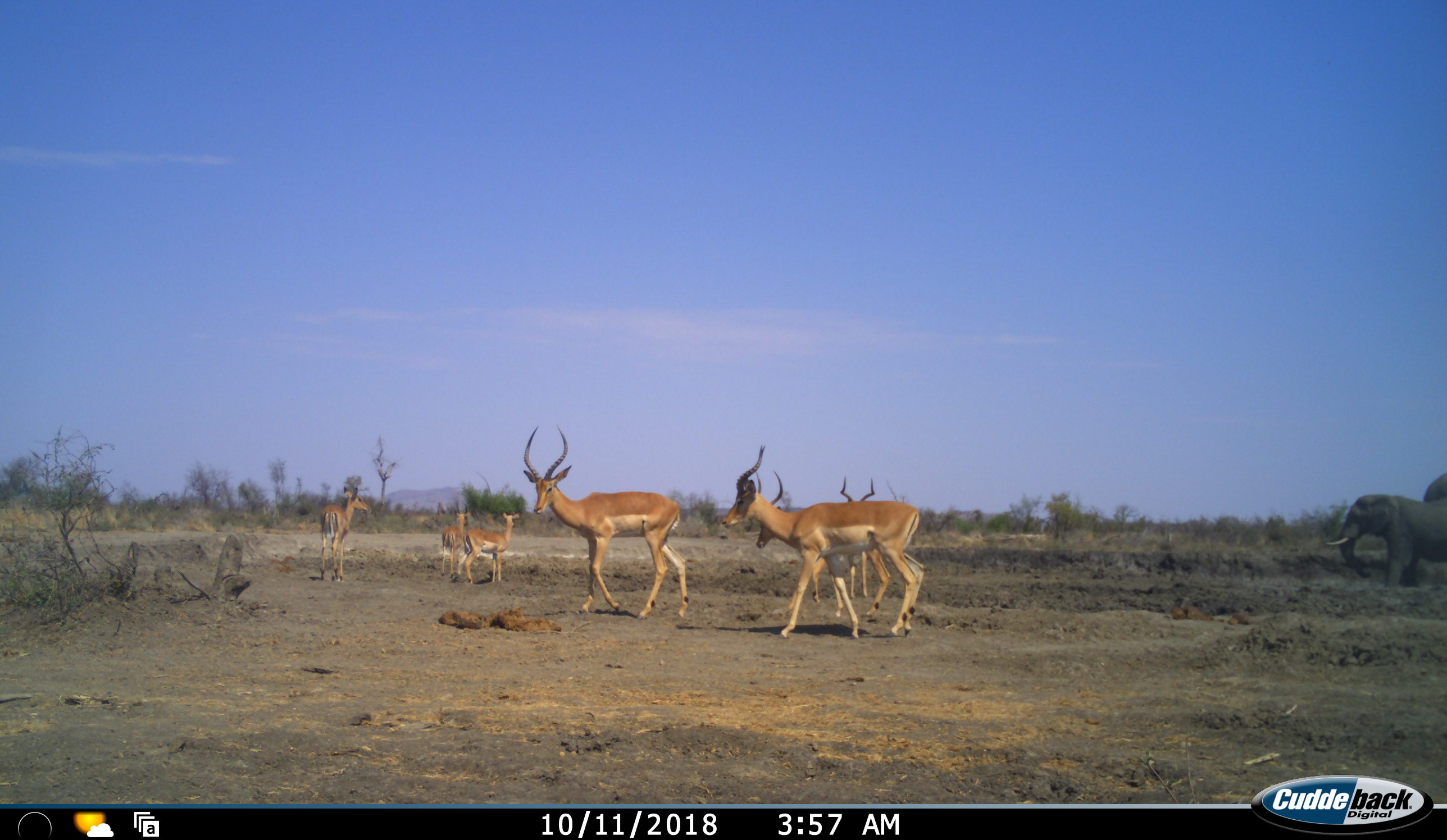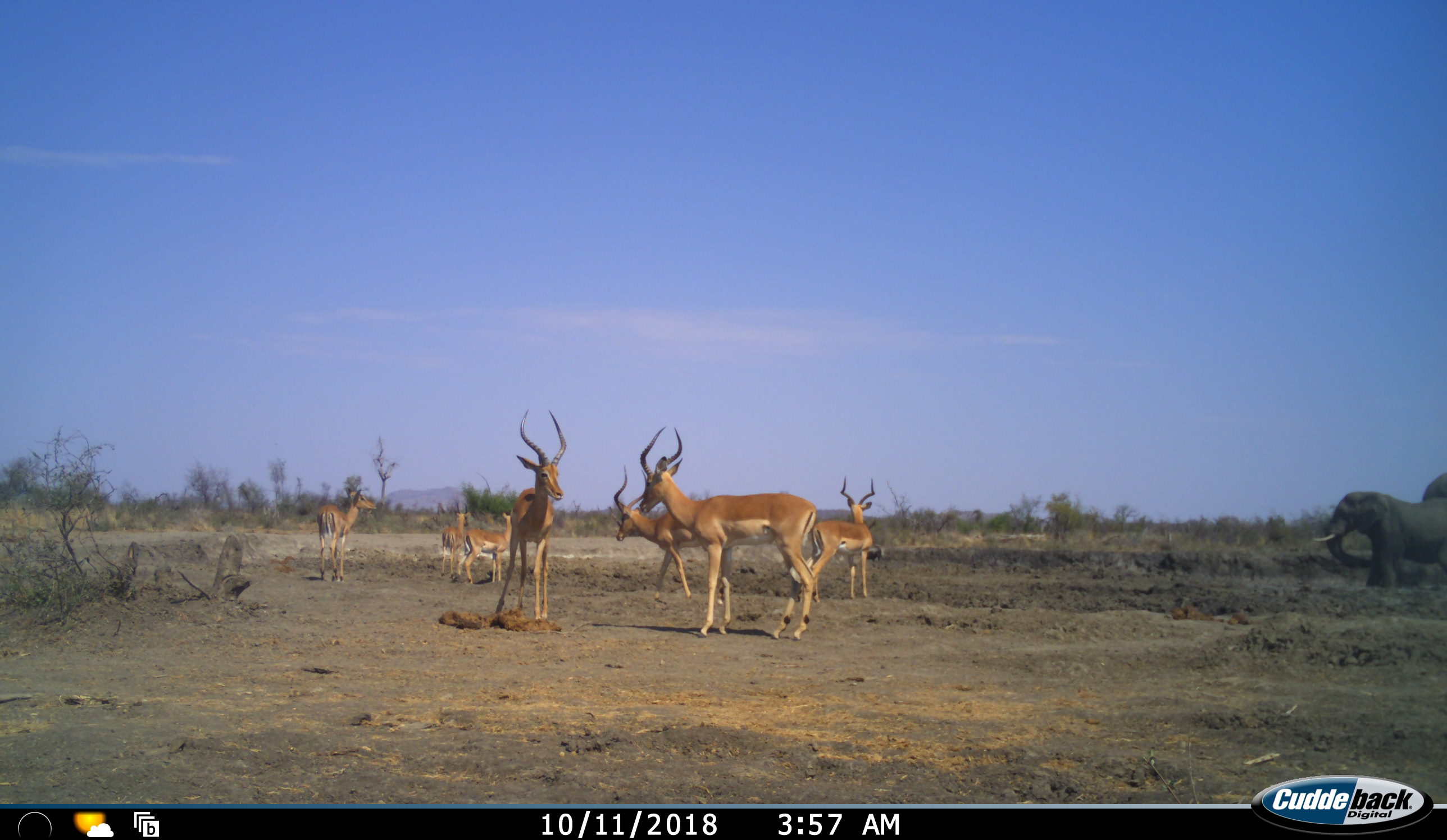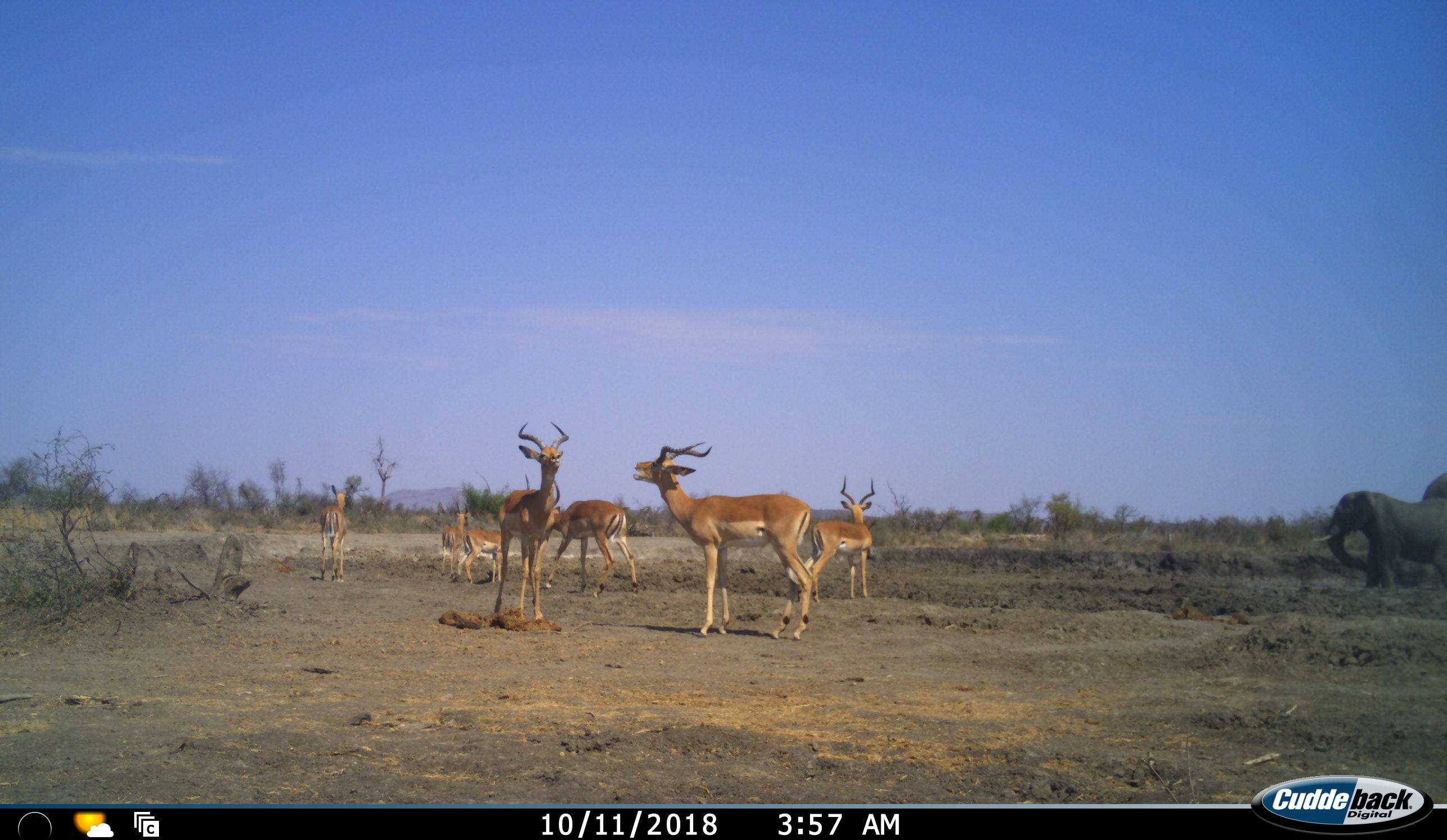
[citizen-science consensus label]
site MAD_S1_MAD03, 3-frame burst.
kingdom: Animalia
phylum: Chordata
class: Mammalia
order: Proboscidea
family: Elephantidae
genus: Loxodonta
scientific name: Loxodonta africana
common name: african bush elephant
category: elephant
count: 2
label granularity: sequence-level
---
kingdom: Animalia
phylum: Chordata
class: Mammalia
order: Artiodactyla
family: Bovidae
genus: Aepyceros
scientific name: Aepyceros melampus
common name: impala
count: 7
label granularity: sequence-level